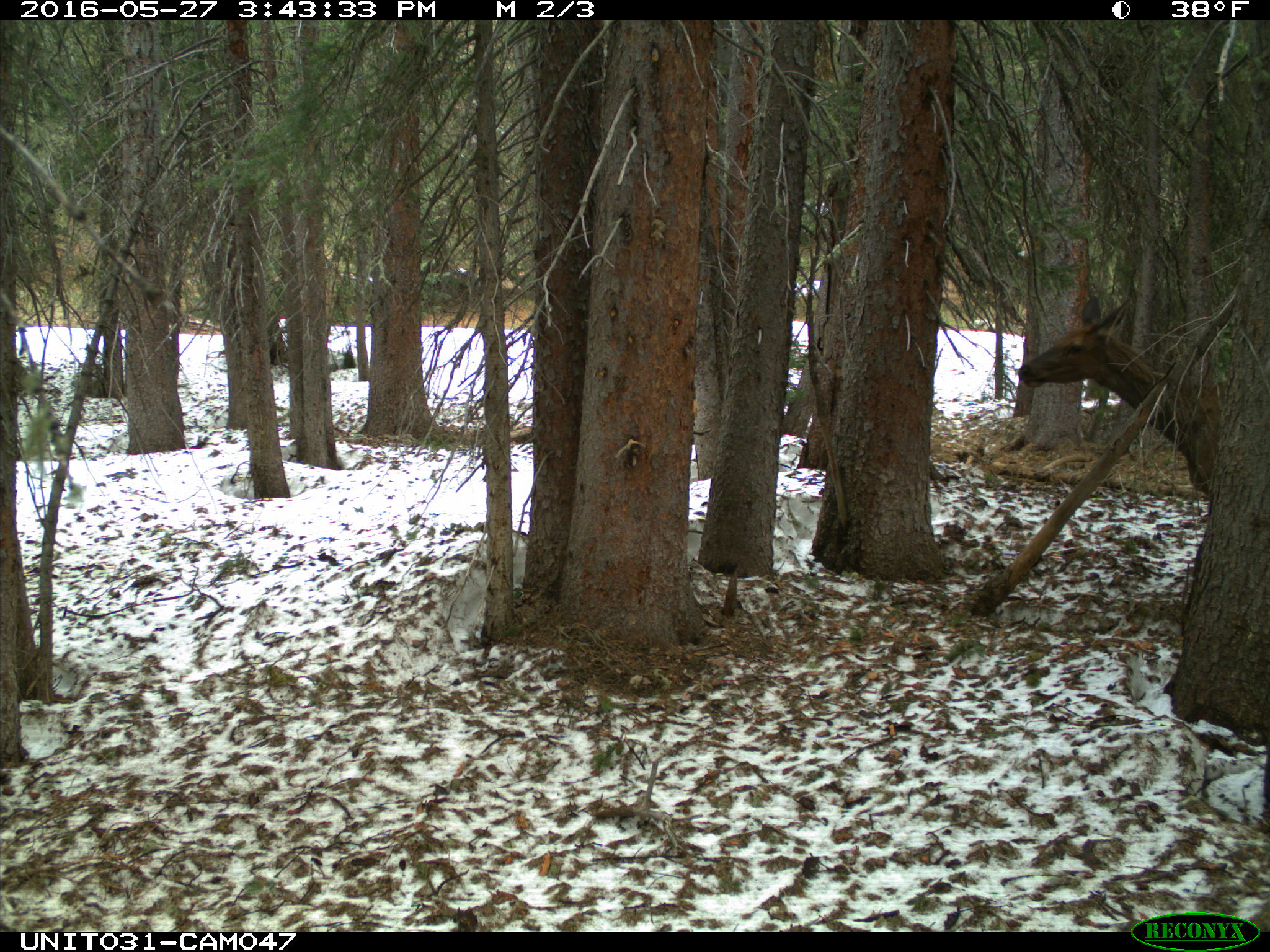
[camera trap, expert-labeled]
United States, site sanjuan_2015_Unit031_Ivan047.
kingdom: Animalia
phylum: Chordata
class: Mammalia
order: Artiodactyla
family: Cervidae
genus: Cervus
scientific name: Cervus elaphus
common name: red deer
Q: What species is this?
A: Cervus elaphus (red deer).